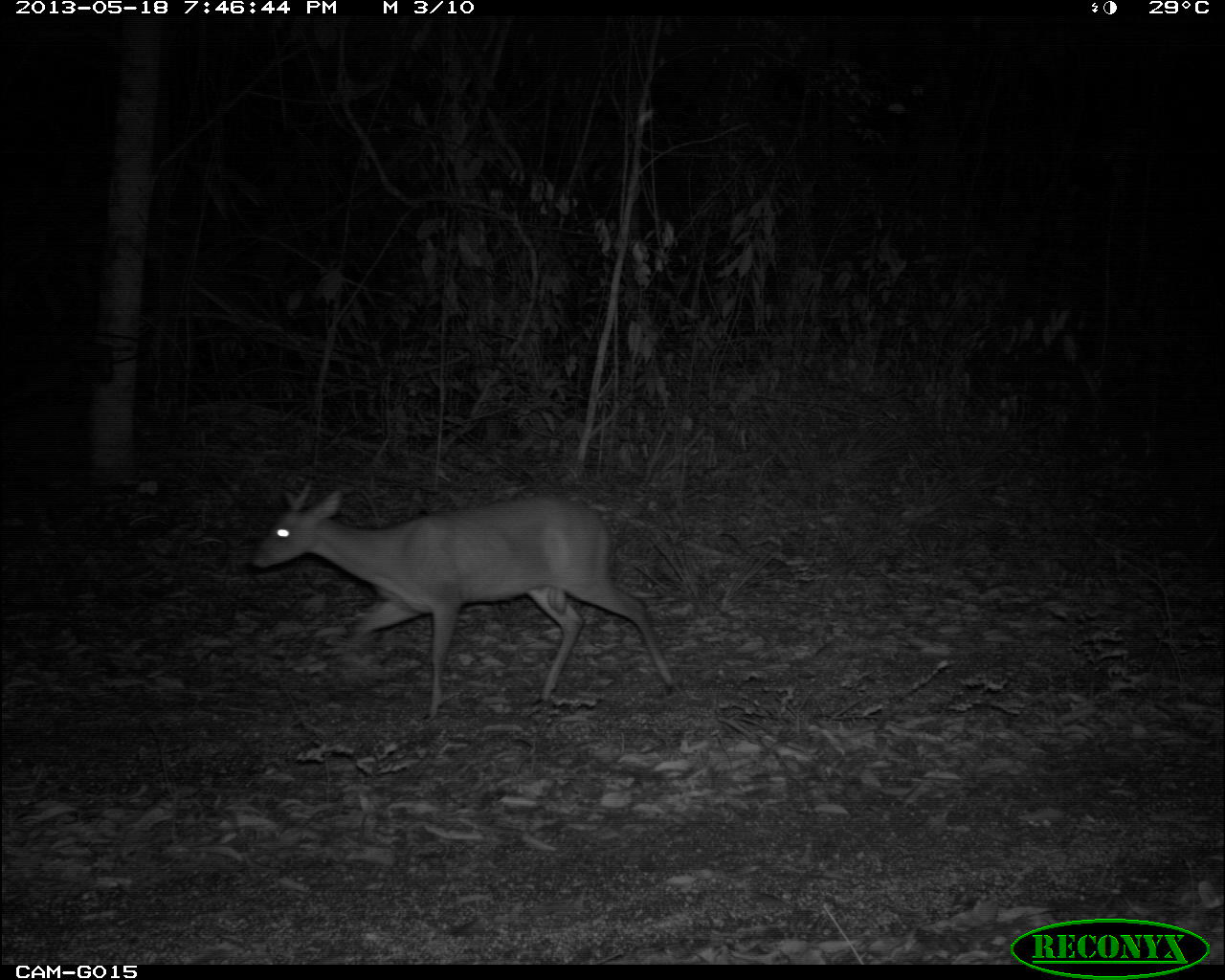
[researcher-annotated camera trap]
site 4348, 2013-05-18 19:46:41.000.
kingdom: Animalia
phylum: Chordata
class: Mammalia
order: Artiodactyla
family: Cervidae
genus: Mazama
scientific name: Mazama temama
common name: central american red brocket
Mazama temama (central american red brocket), count 1, sex male.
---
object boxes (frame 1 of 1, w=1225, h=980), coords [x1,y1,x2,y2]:
mazama temama: [250,487,680,724]